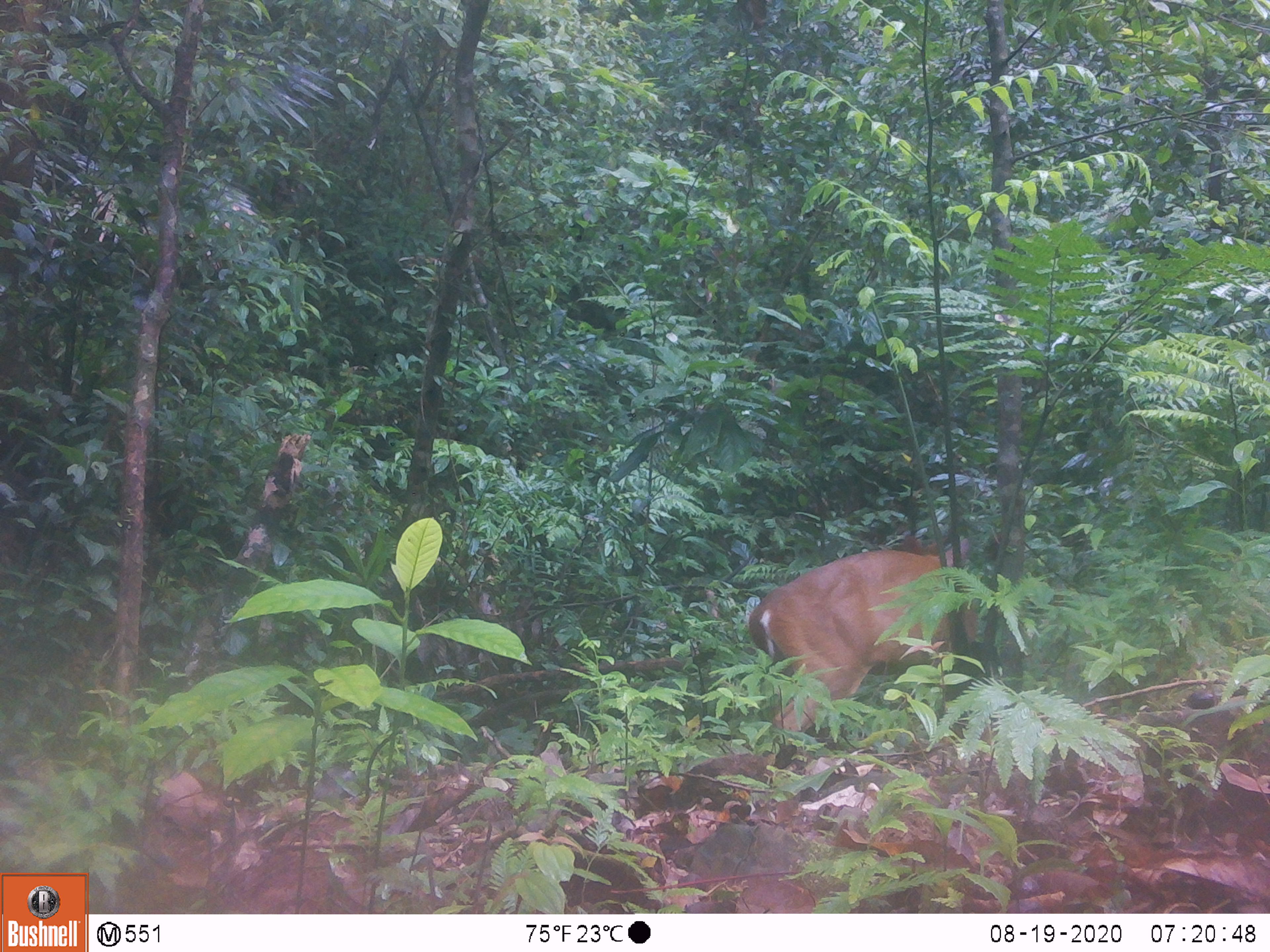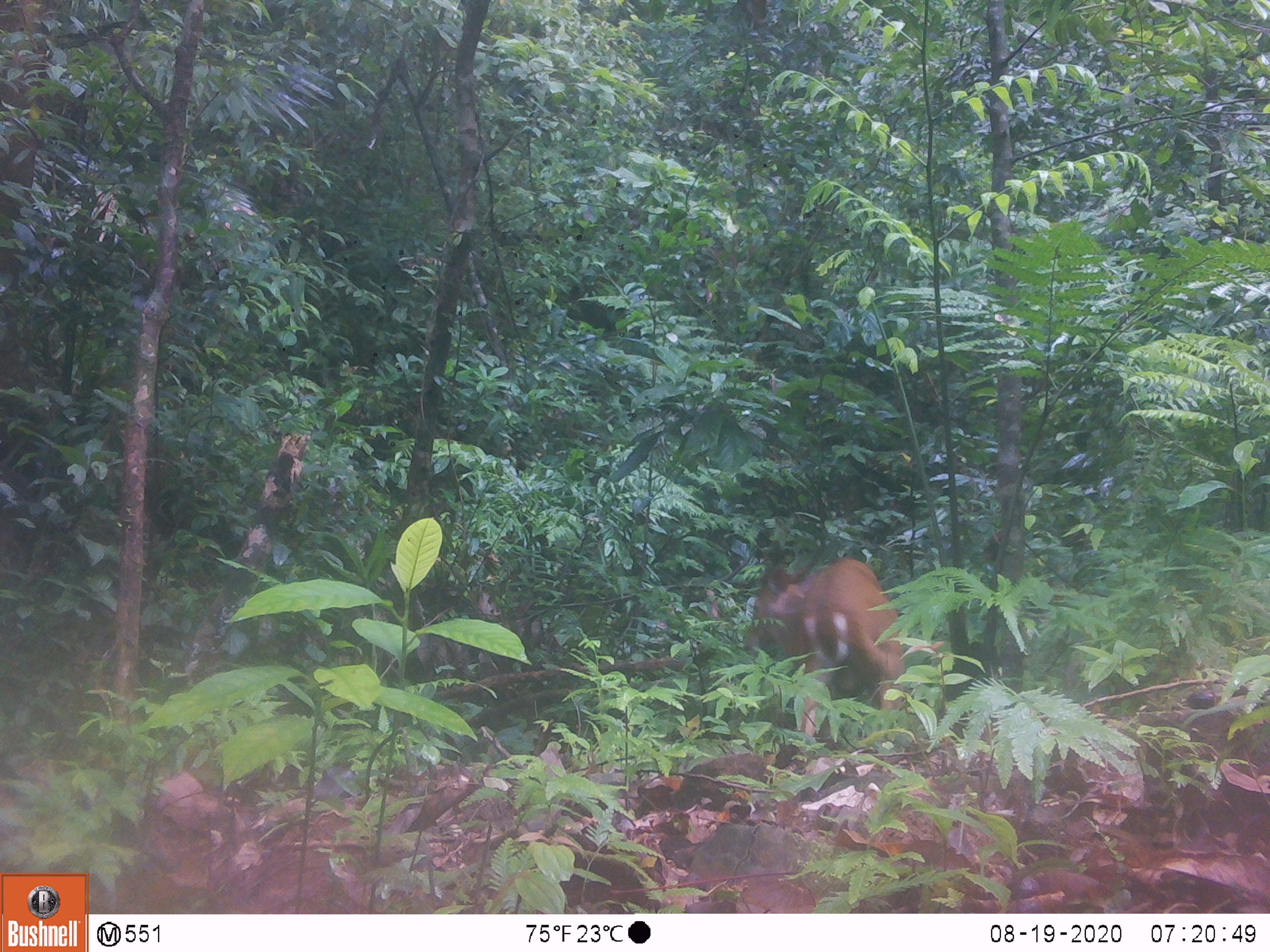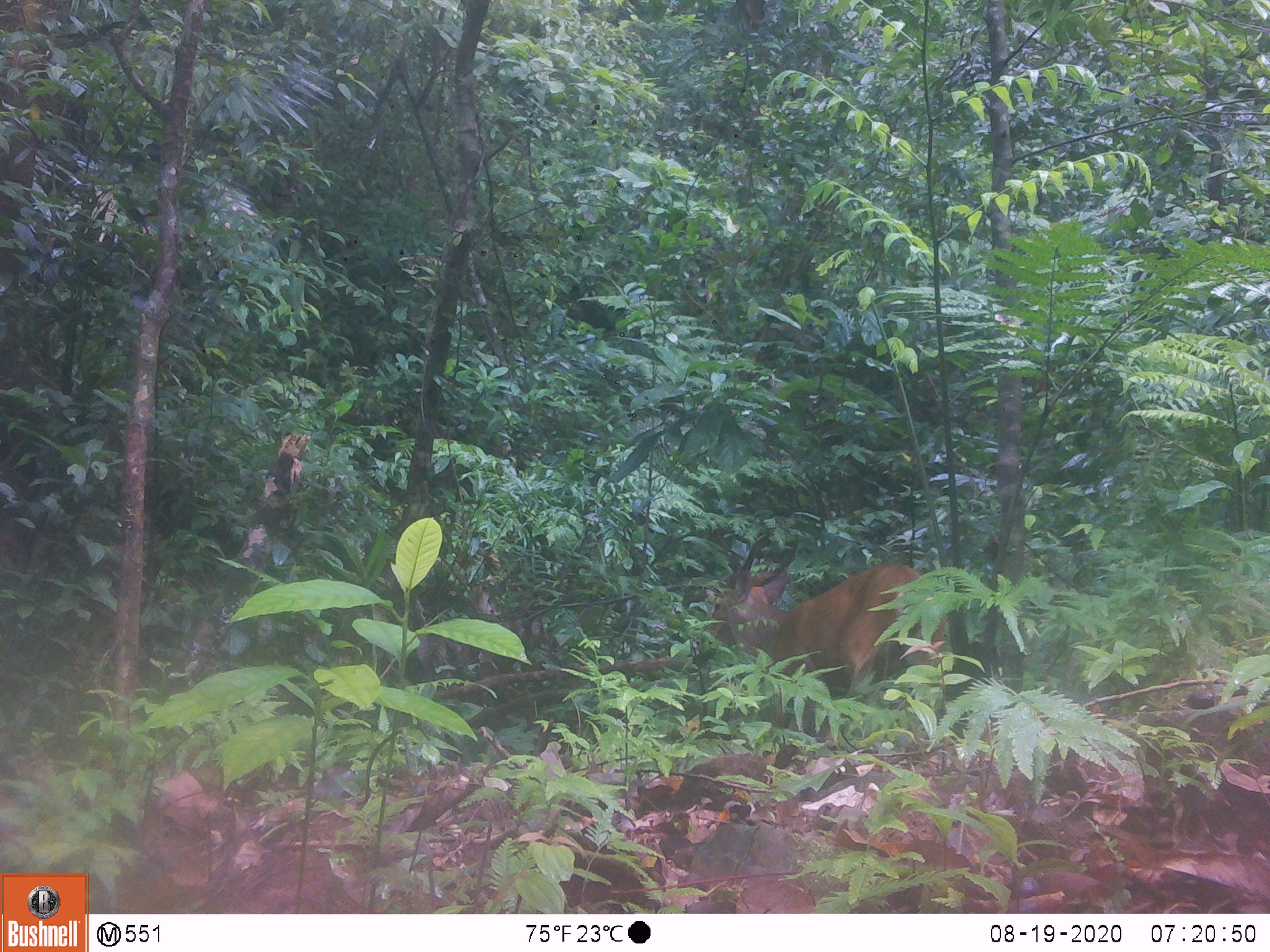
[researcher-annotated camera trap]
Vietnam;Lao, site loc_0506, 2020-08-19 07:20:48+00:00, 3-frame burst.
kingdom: Animalia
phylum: Chordata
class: Mammalia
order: Artiodactyla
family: Cervidae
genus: Muntiacus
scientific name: Muntiacus vuquangensis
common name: large-antlered muntjac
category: large antlered muntjac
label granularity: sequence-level